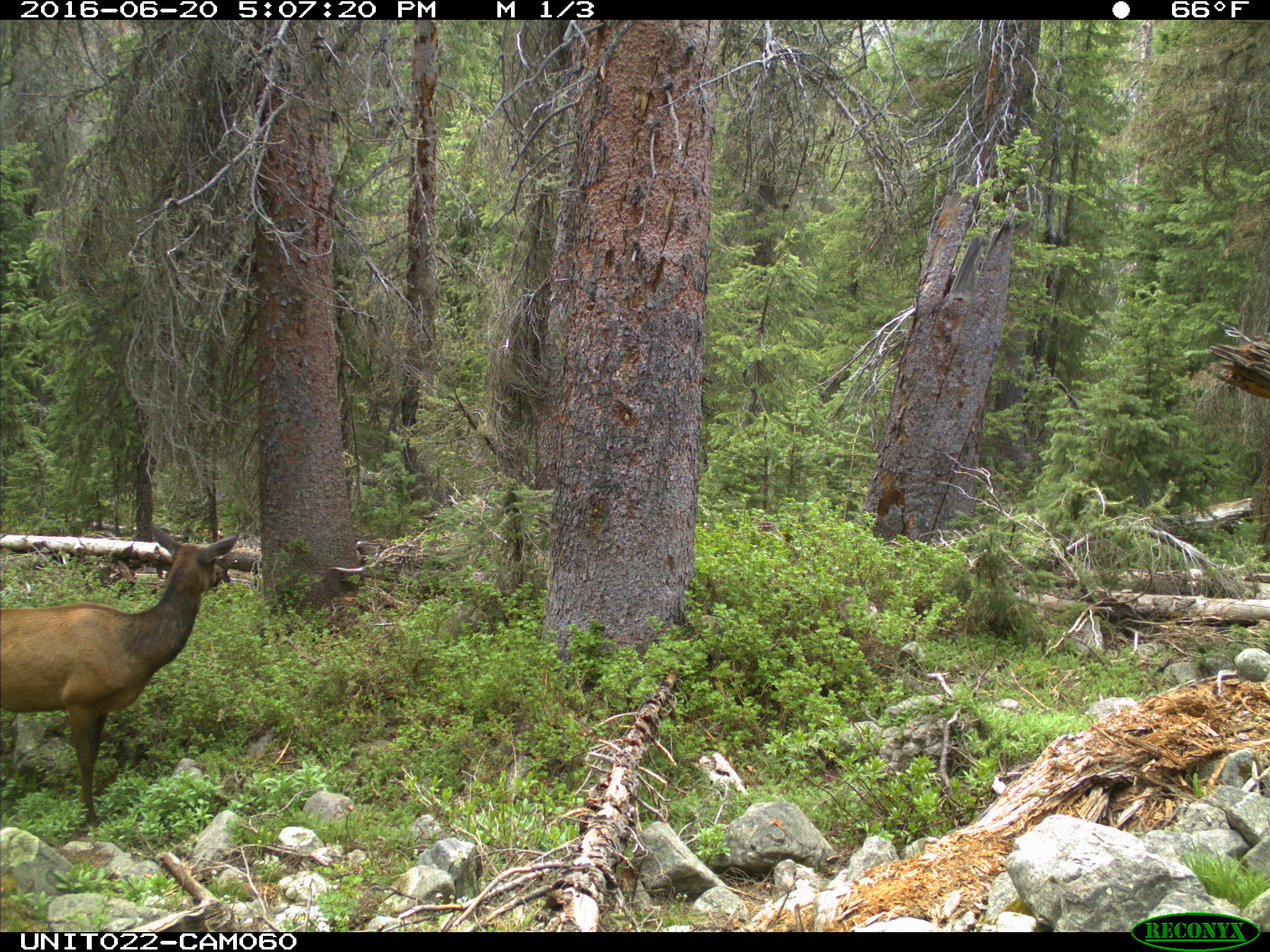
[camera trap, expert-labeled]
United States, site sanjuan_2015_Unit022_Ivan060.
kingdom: Animalia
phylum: Chordata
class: Mammalia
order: Artiodactyla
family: Cervidae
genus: Cervus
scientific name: Cervus elaphus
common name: red deer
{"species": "Cervus elaphus (red deer)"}